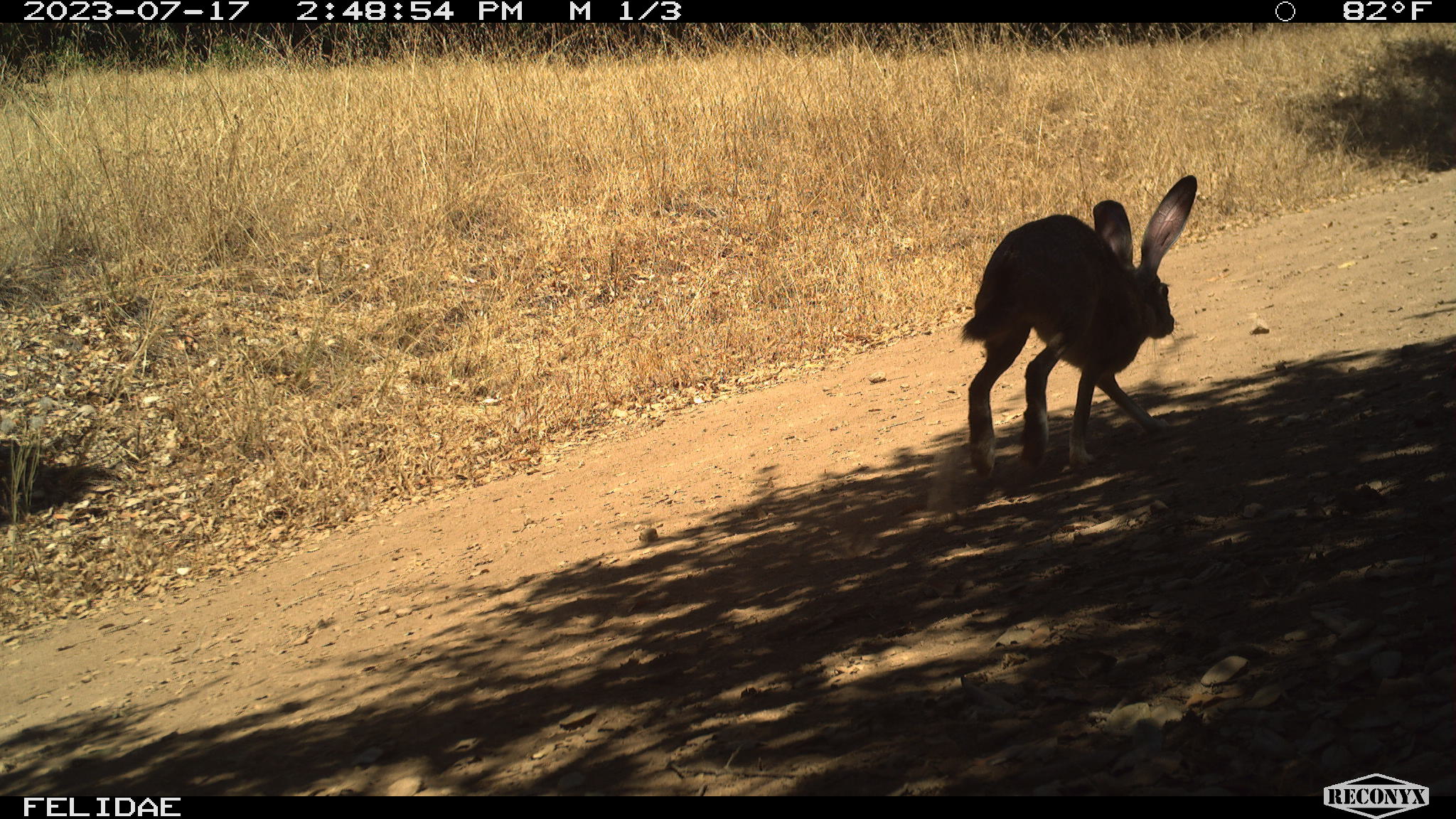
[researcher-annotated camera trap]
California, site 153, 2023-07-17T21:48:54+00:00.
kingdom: Animalia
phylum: Chordata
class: Mammalia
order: Lagomorpha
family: Leporidae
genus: Lepus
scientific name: Lepus californicus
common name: black-tailed jackrabbit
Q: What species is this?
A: Black-tailed jackrabbit (Lepus californicus).